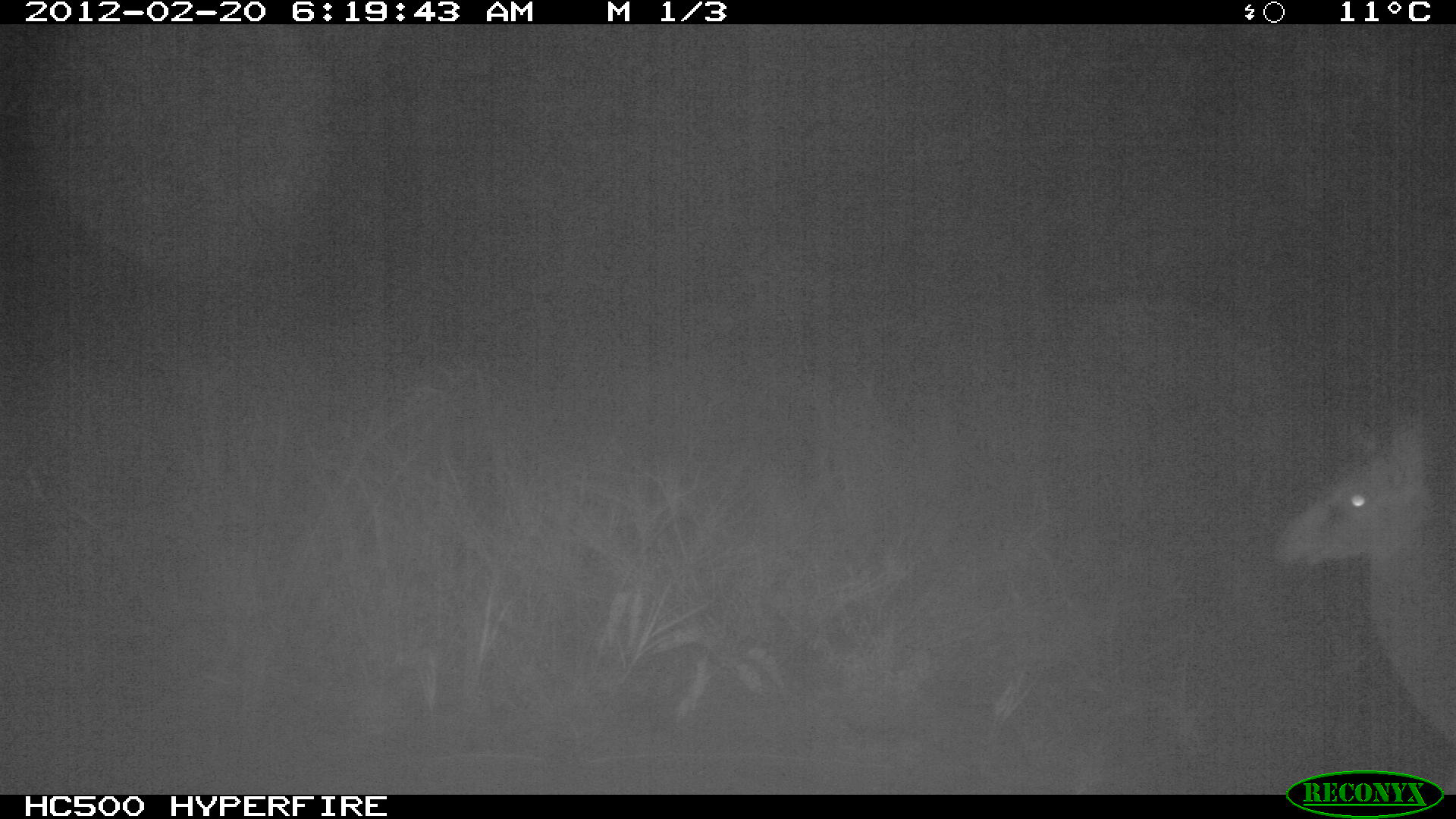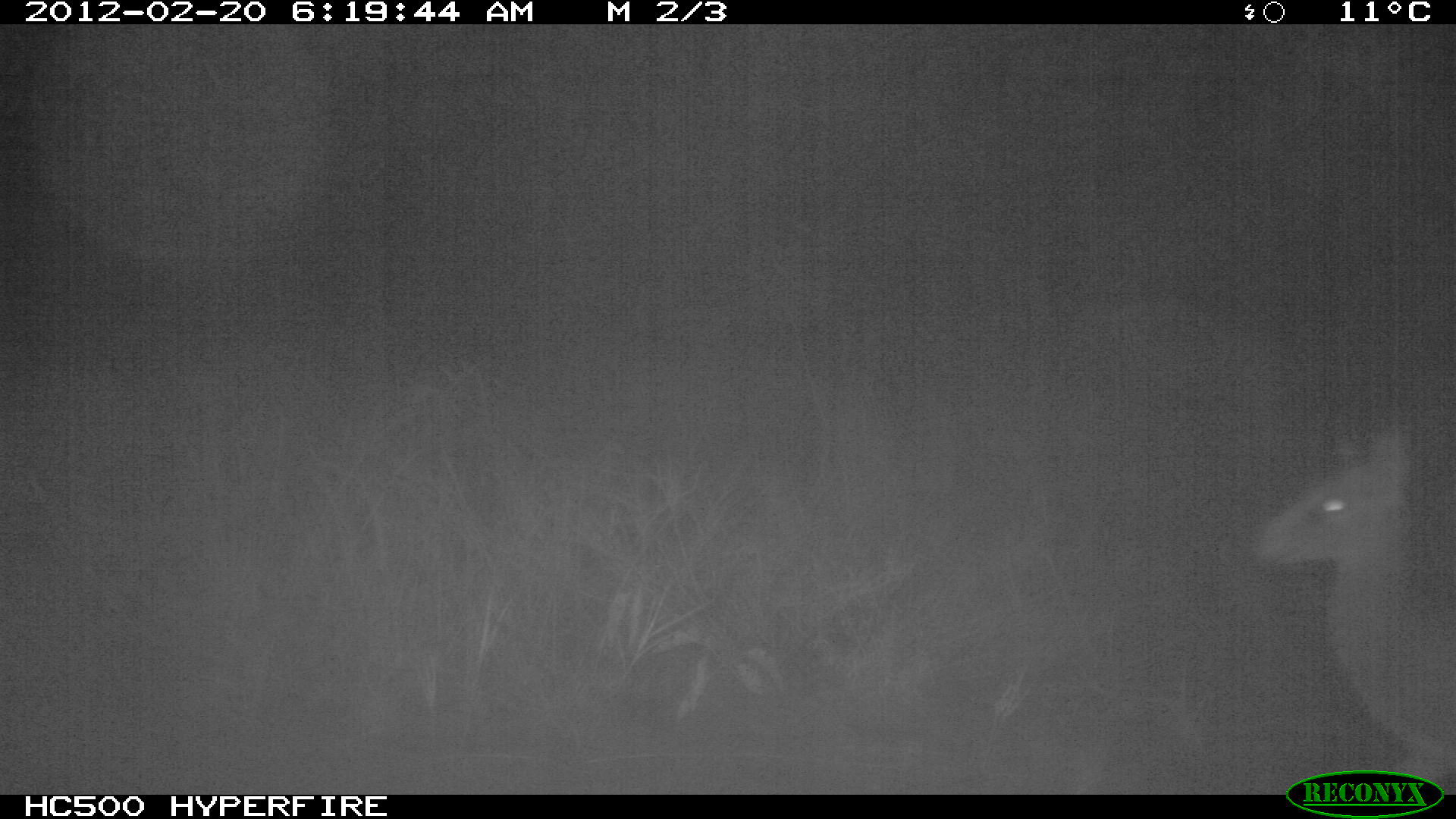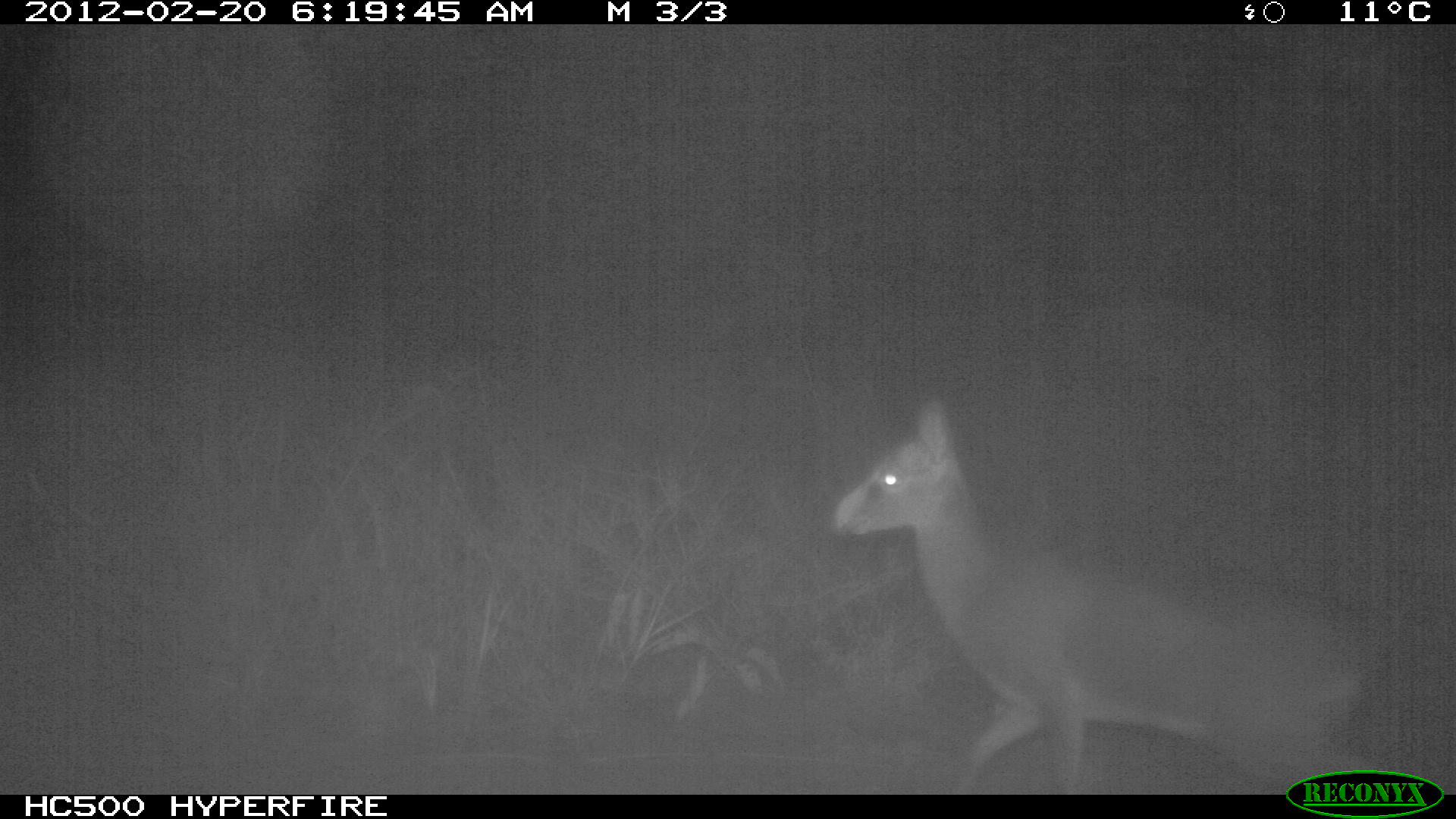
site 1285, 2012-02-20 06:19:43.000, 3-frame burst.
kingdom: Animalia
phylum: Chordata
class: Mammalia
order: Artiodactyla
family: Bovidae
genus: Madoqua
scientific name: Madoqua guentheri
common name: günther's dik-dik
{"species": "Madoqua guentheri (günther's dik-dik)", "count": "1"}